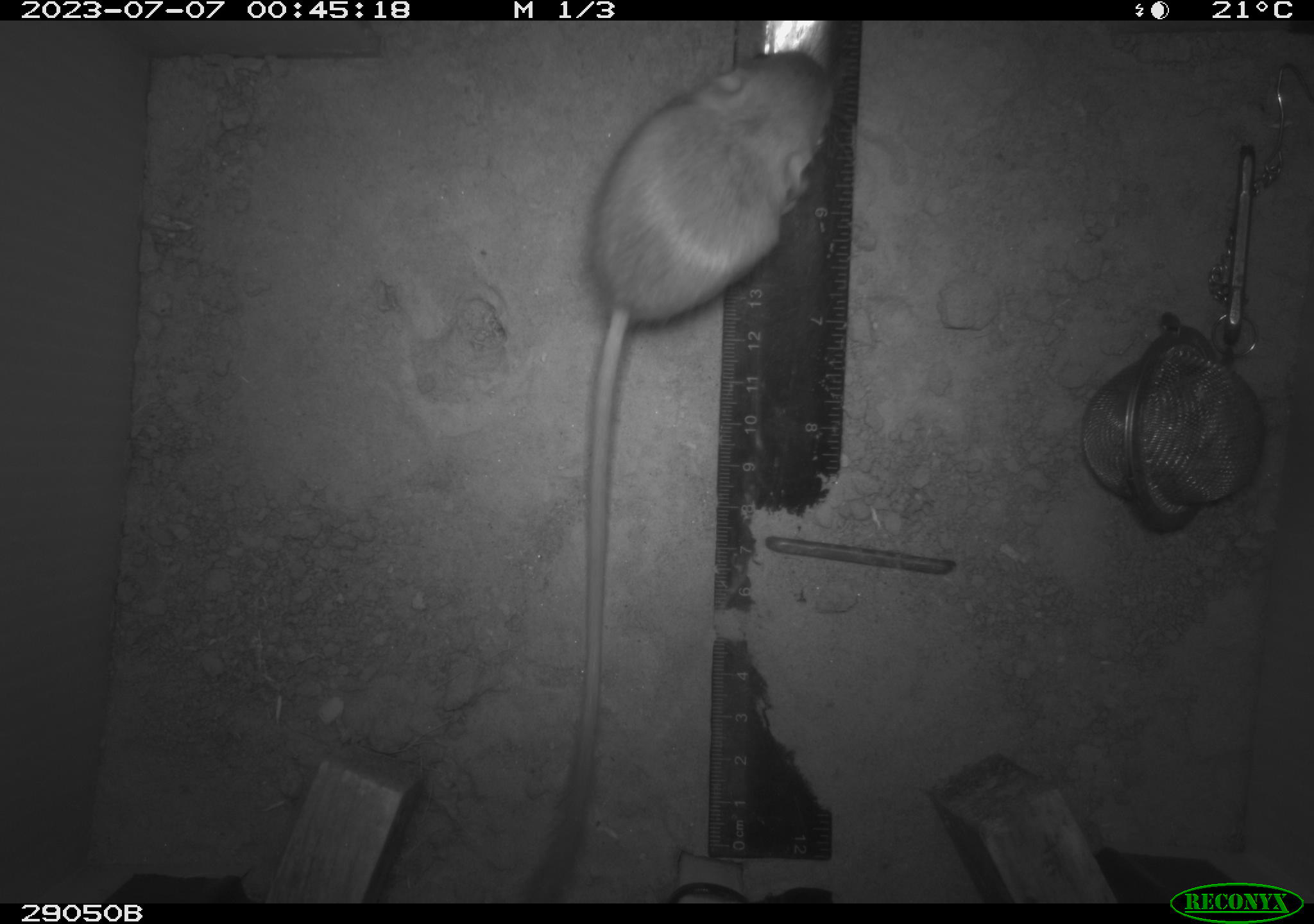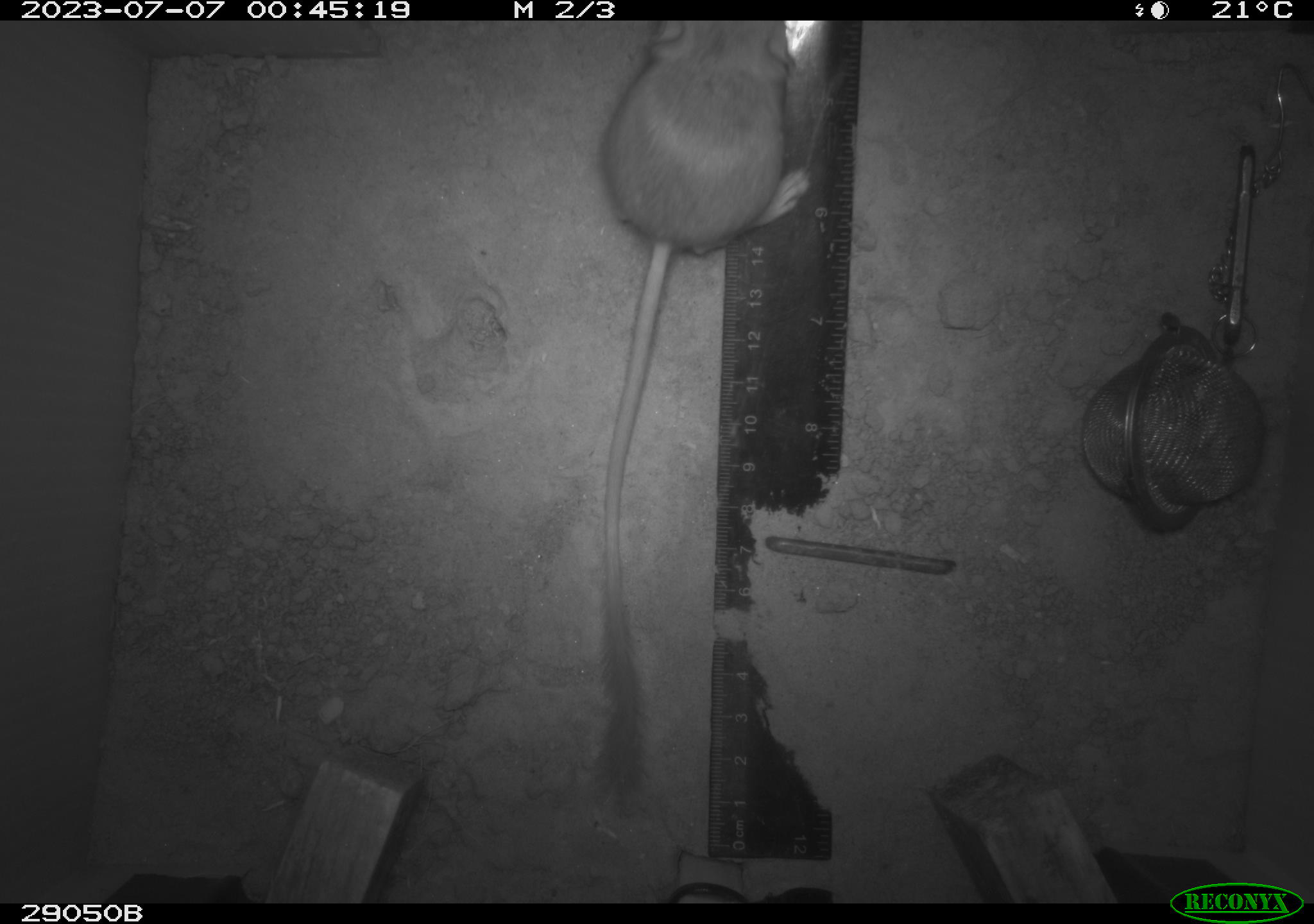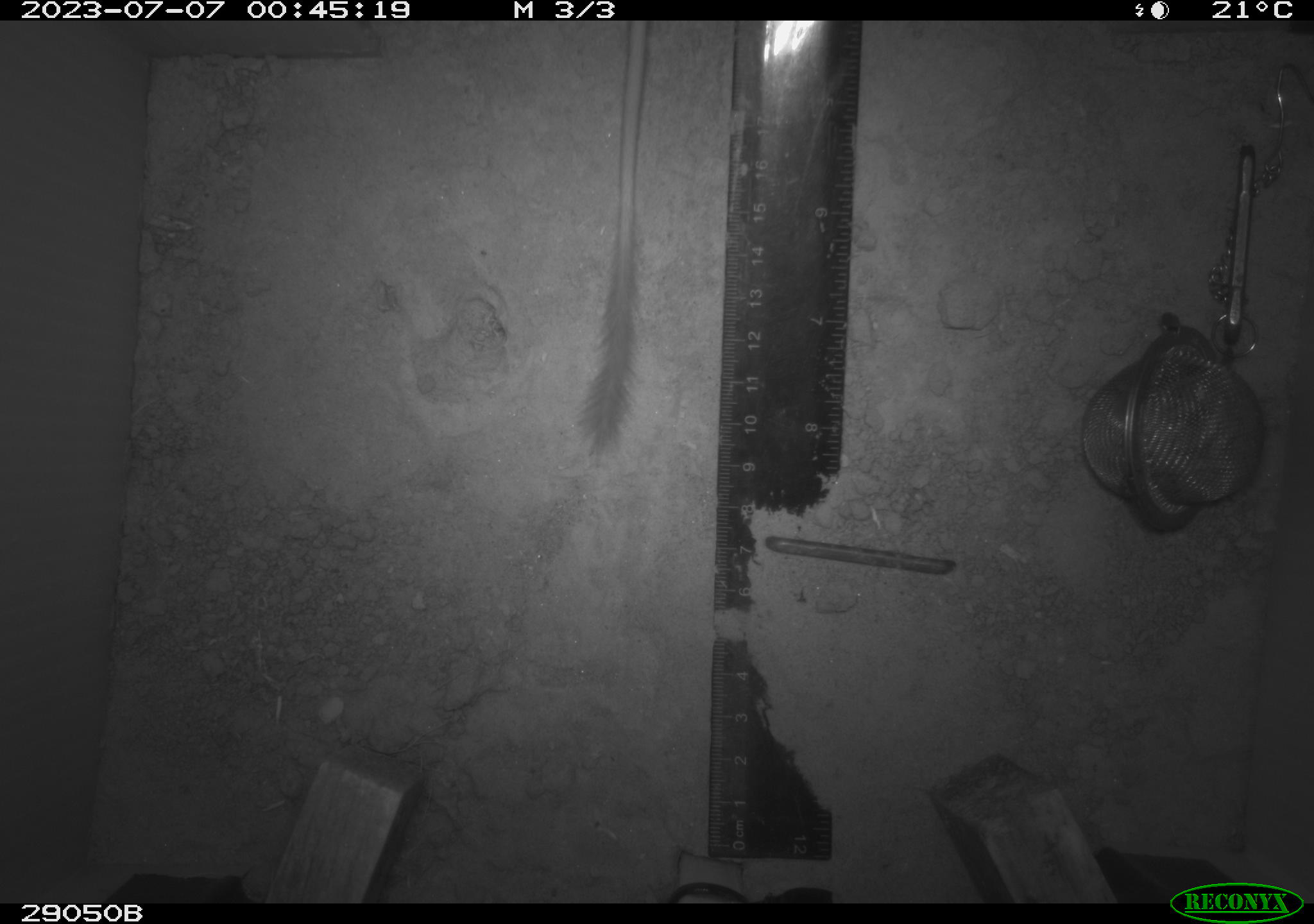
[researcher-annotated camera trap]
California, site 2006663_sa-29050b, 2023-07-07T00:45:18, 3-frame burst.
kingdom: Animalia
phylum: Chordata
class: Mammalia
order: Rodentia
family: Heteromyidae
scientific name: Heteromyidae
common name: kangaroo rats and pocket mice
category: heteromyidae family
Heteromyidae family (kangaroo rats and pocket mice) (Heteromyidae).